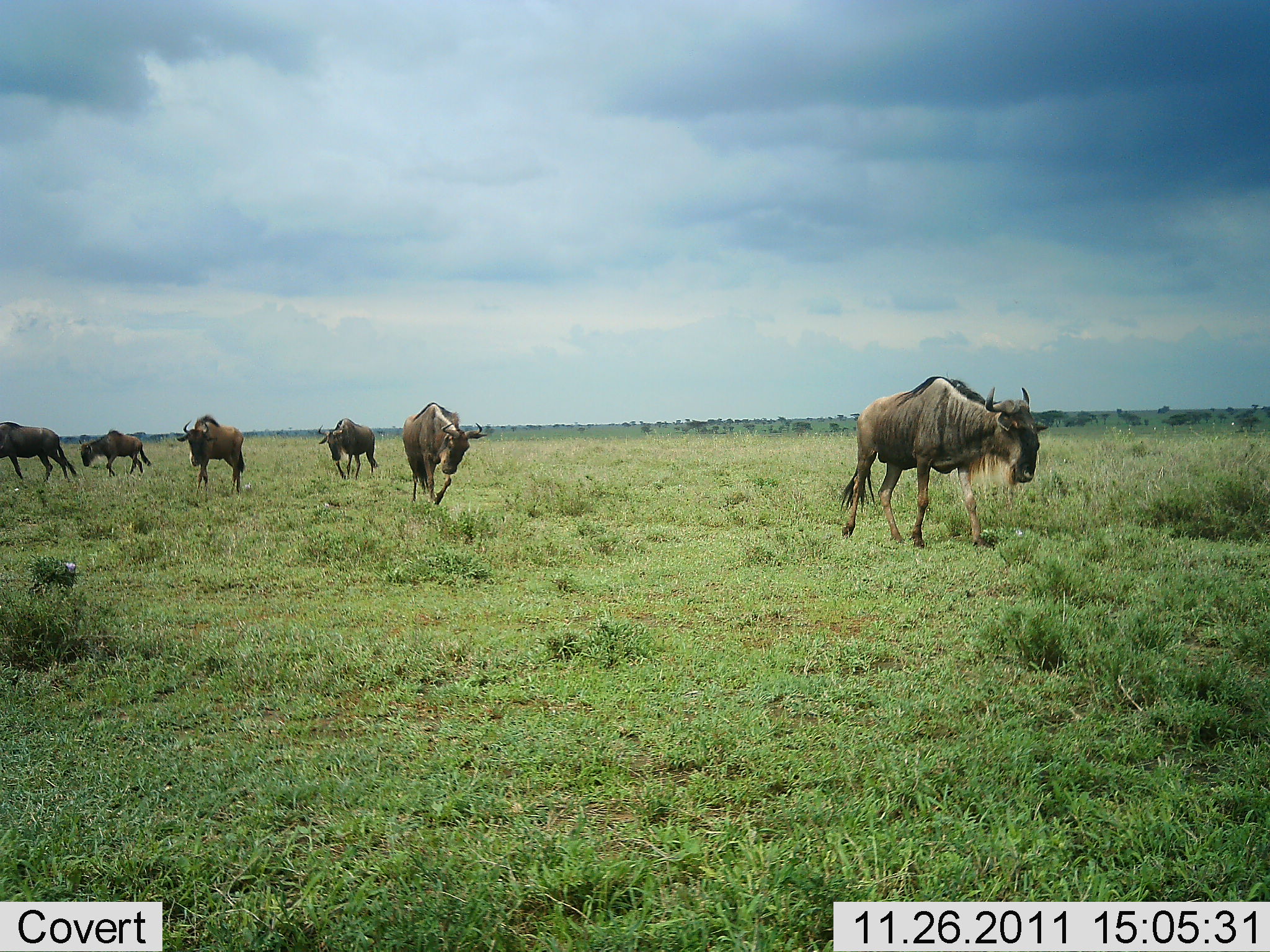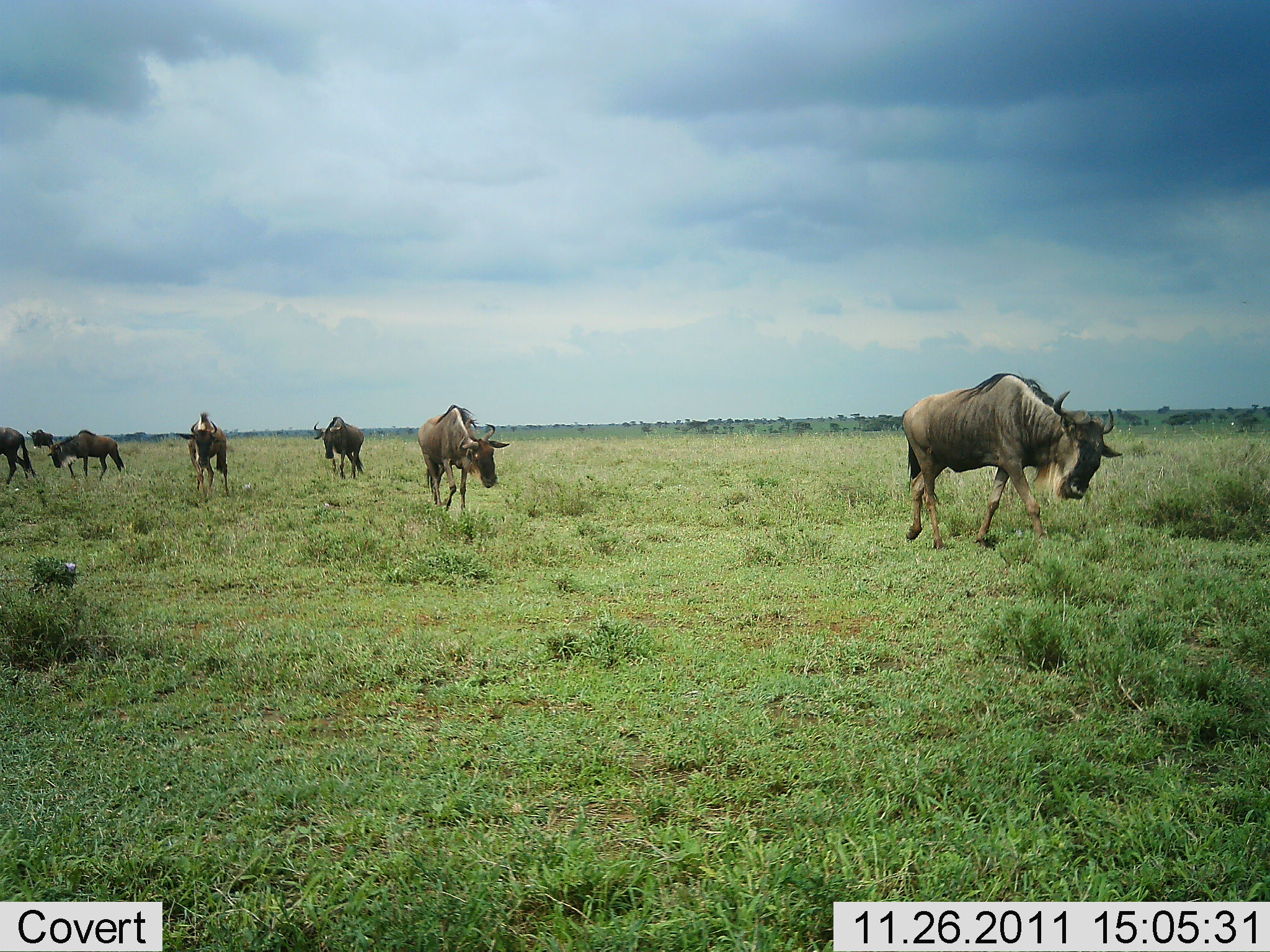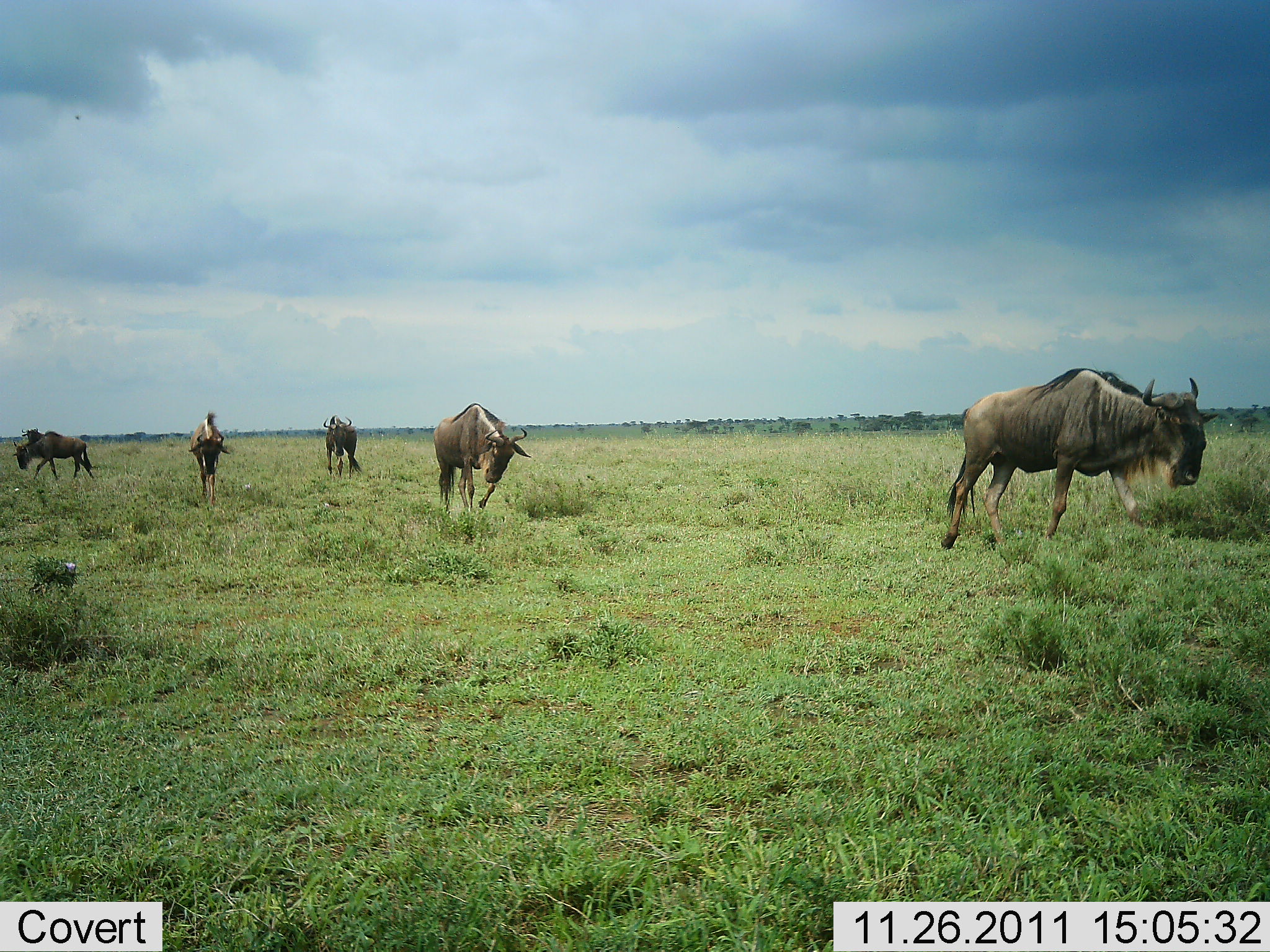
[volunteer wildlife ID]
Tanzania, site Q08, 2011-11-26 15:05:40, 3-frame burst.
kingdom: Animalia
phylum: Chordata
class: Mammalia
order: Artiodactyla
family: Bovidae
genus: Connochaetes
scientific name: Connochaetes taurinus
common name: blue wildebeest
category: wildebeest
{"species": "wildebeest (blue wildebeest) (Connochaetes taurinus)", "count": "6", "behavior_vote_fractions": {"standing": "8%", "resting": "0%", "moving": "100%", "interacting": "0%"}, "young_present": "0%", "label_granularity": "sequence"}